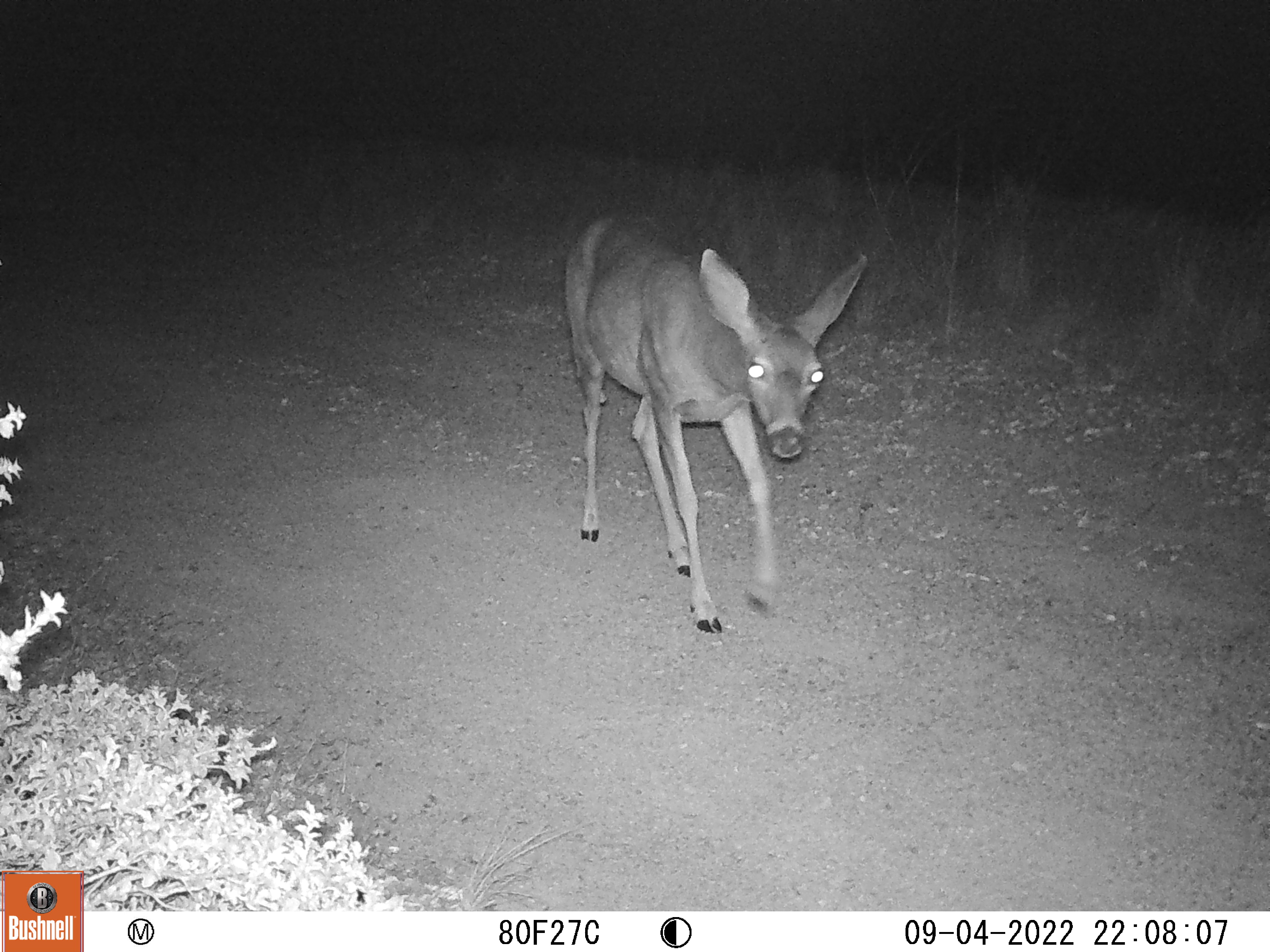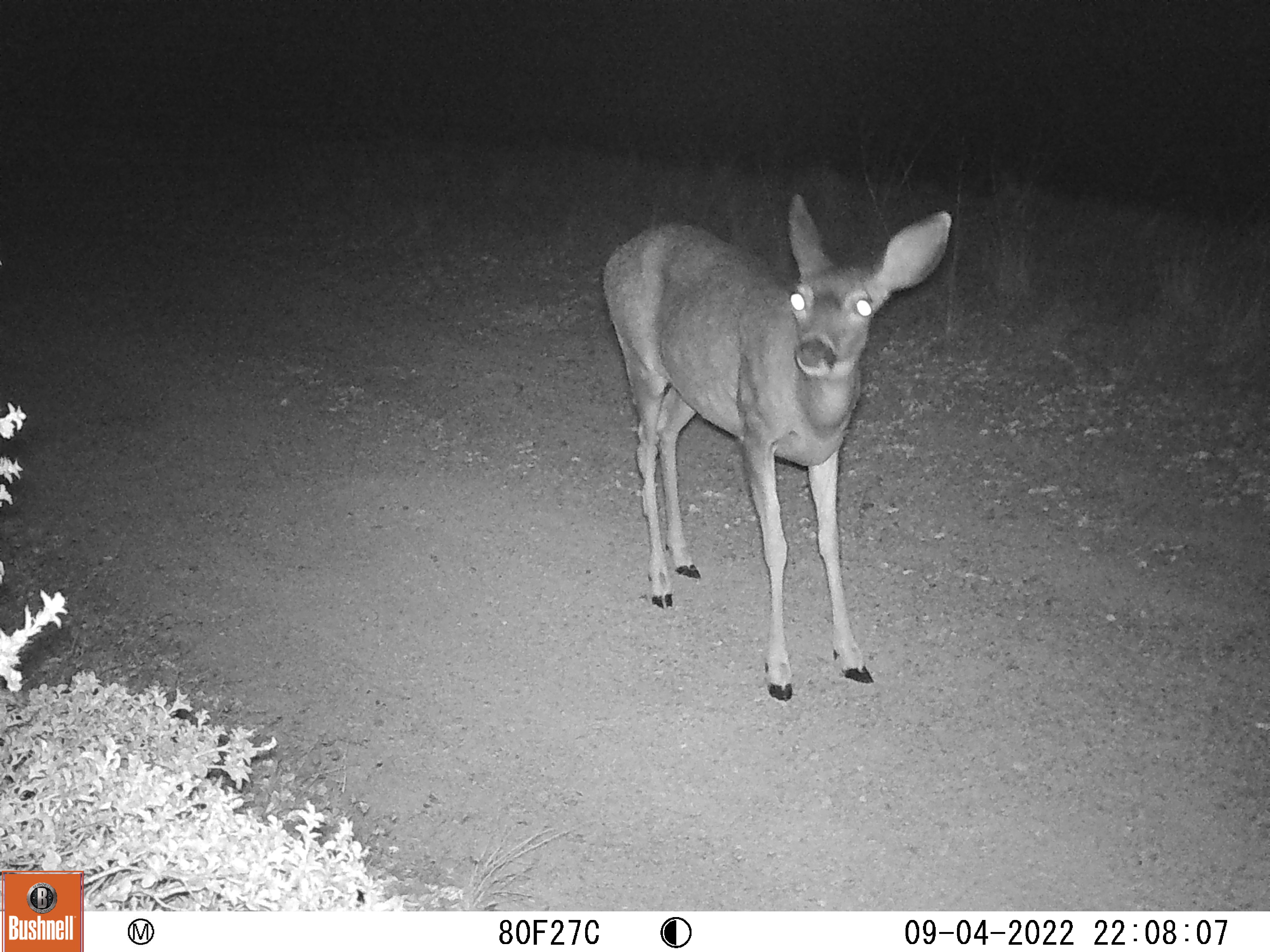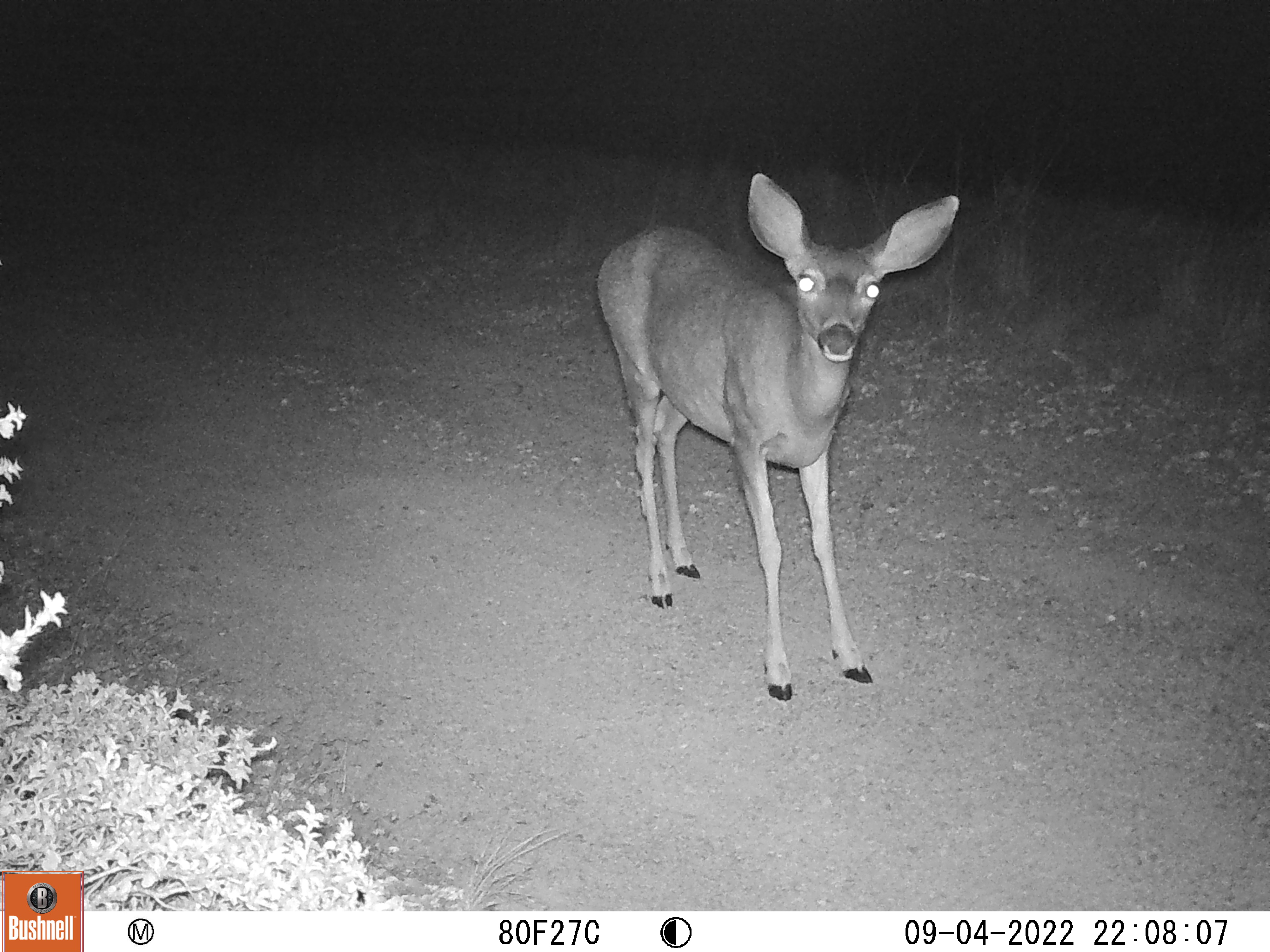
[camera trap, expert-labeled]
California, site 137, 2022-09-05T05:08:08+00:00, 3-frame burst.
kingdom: Animalia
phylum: Chordata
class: Mammalia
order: Artiodactyla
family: Cervidae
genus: Odocoileus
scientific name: Odocoileus hemionus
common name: mule deer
Mule deer (Odocoileus hemionus).